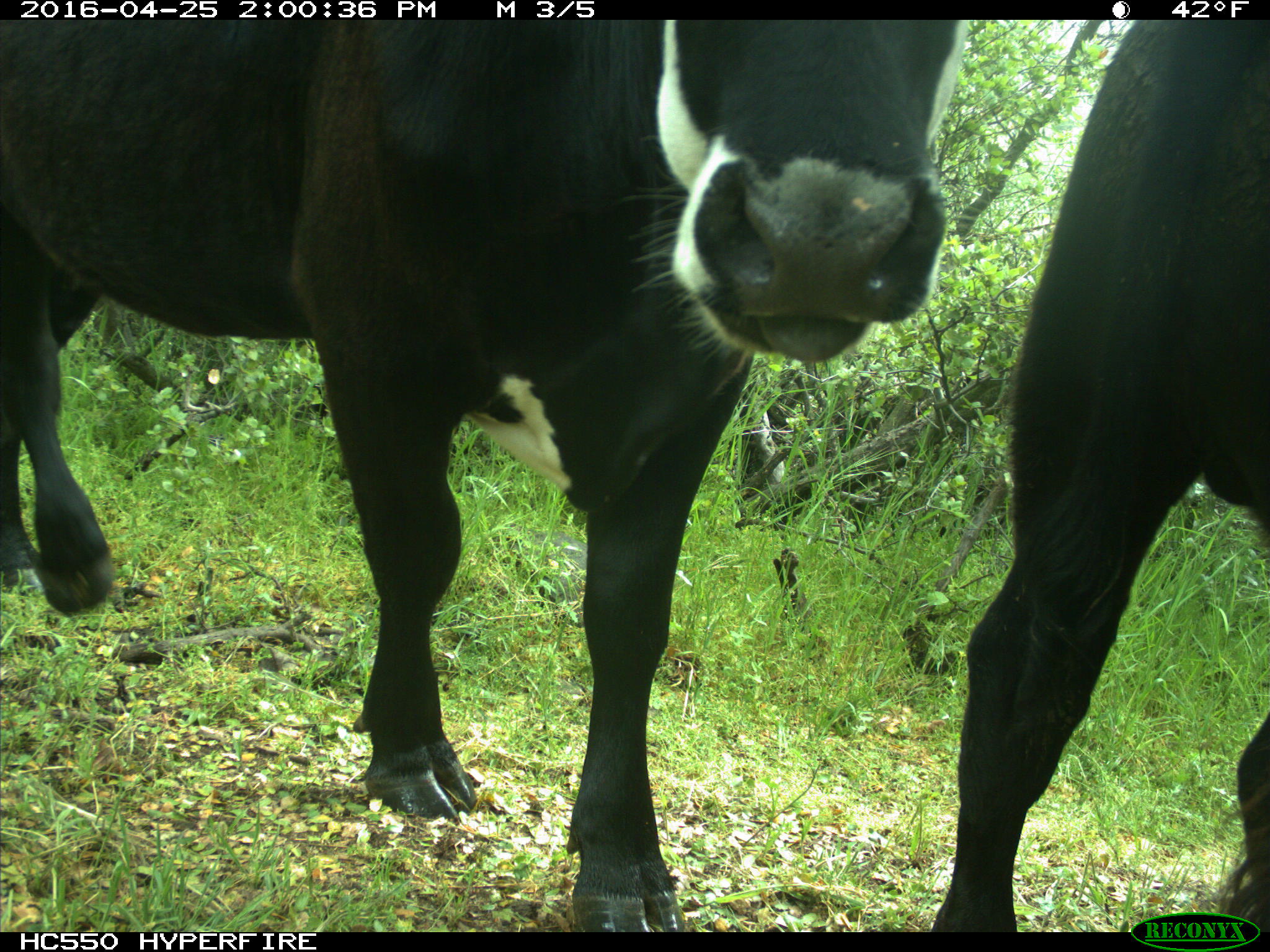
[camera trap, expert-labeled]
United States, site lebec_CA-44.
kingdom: Animalia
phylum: Chordata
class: Mammalia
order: Artiodactyla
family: Bovidae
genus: Bos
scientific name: Bos taurus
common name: domestic cow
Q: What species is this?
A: Bos taurus (domestic cow).